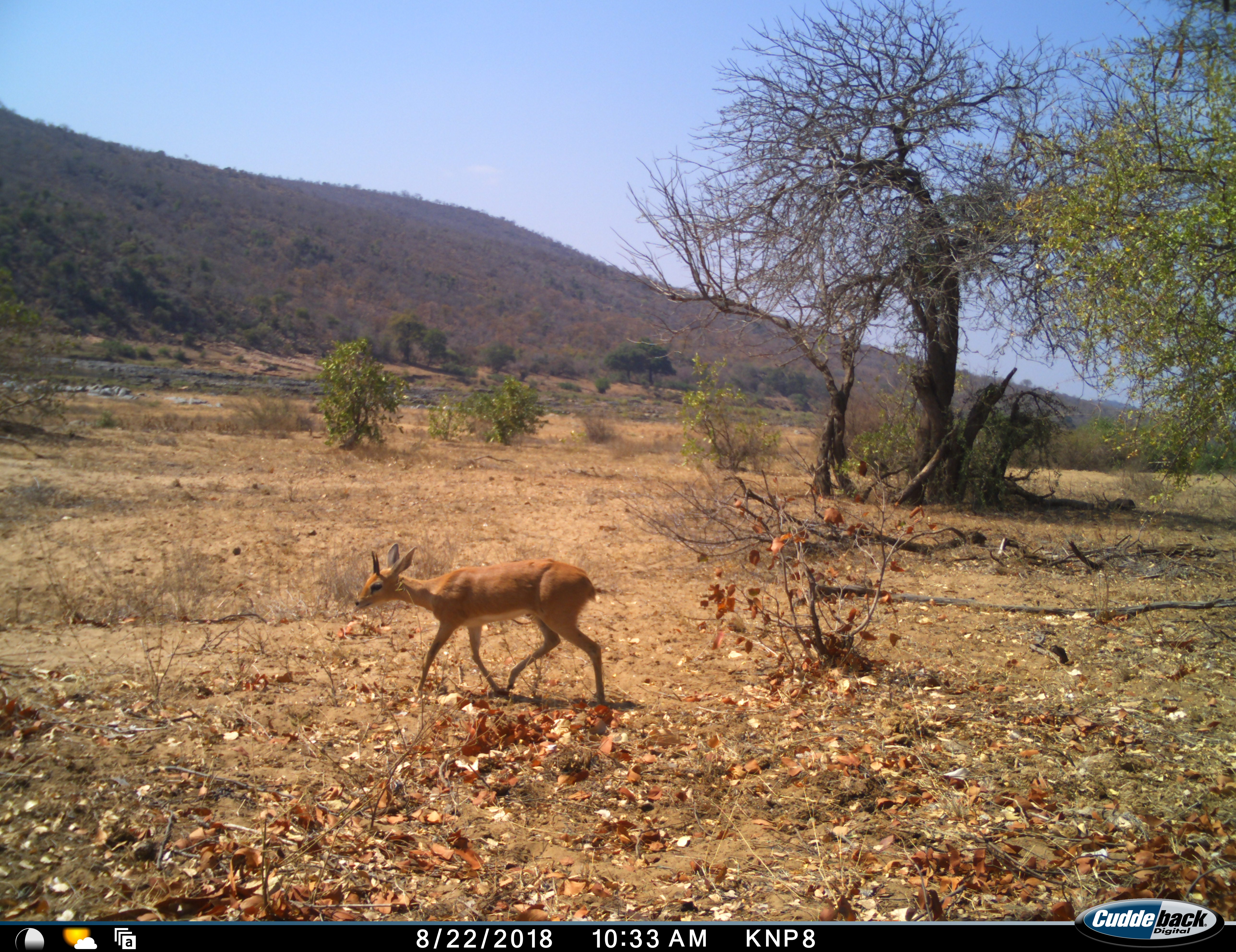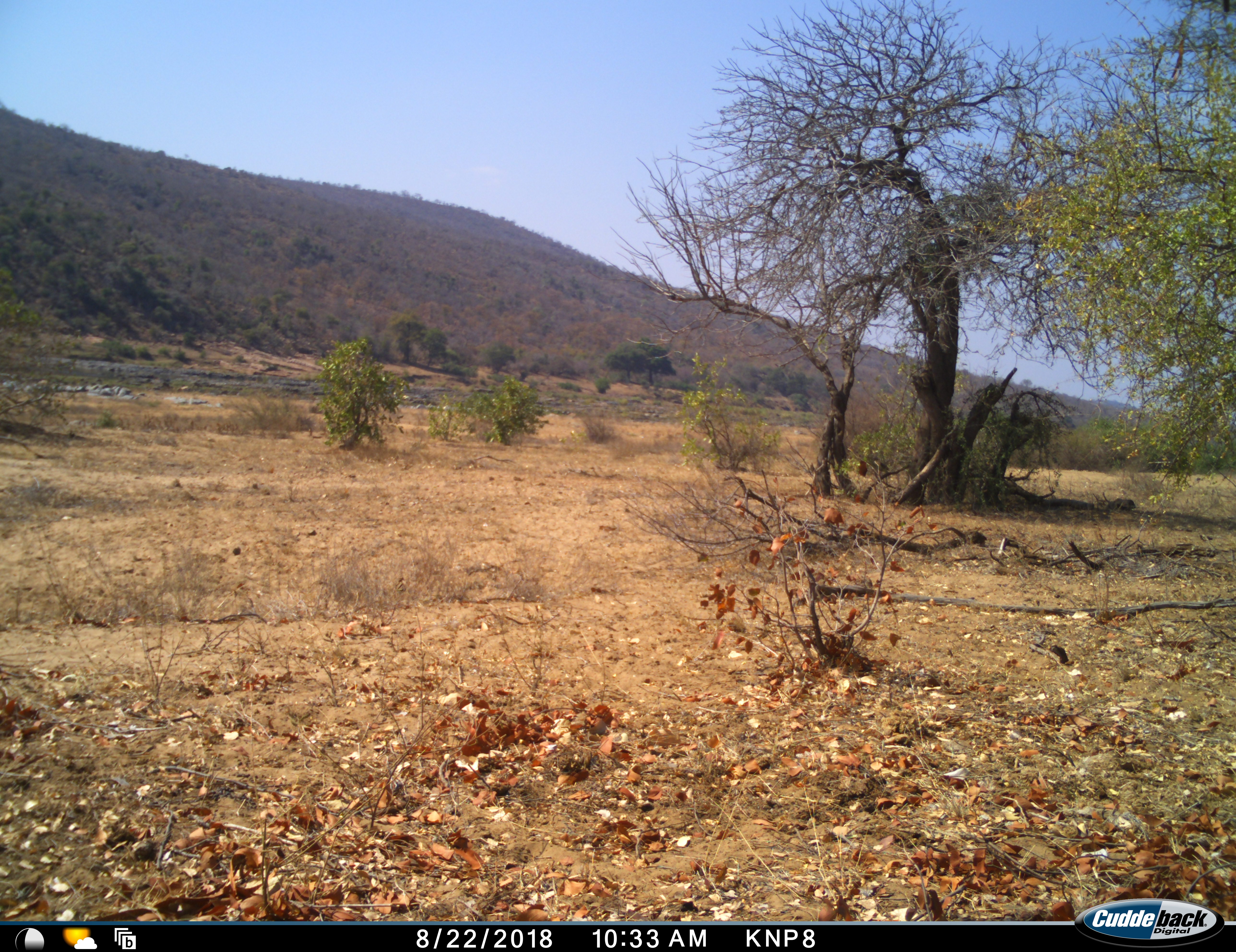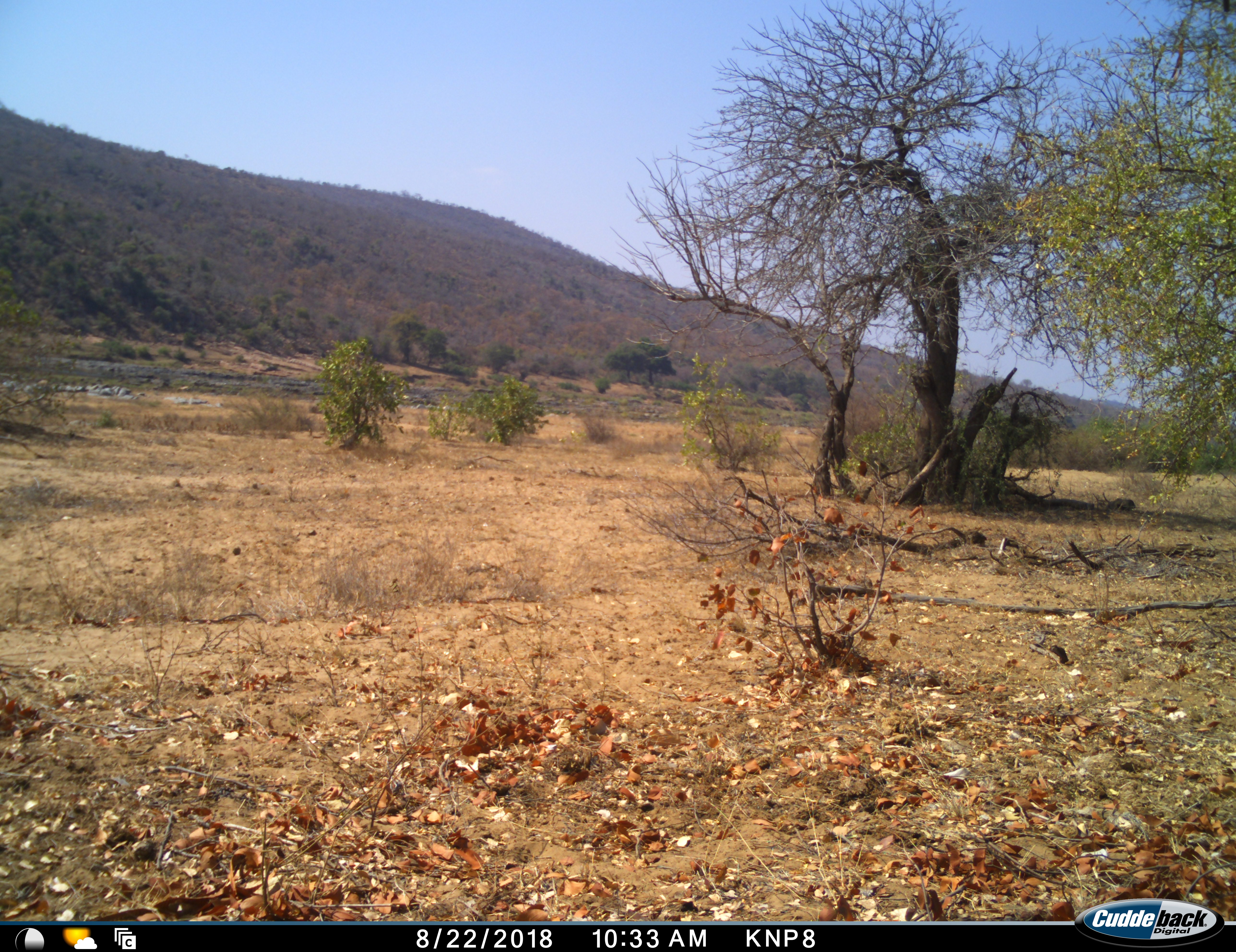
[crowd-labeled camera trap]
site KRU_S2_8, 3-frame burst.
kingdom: Animalia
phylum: Chordata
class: Mammalia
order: Artiodactyla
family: Bovidae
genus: Ourebia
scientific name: Ourebia ourebi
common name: oribi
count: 1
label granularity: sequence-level